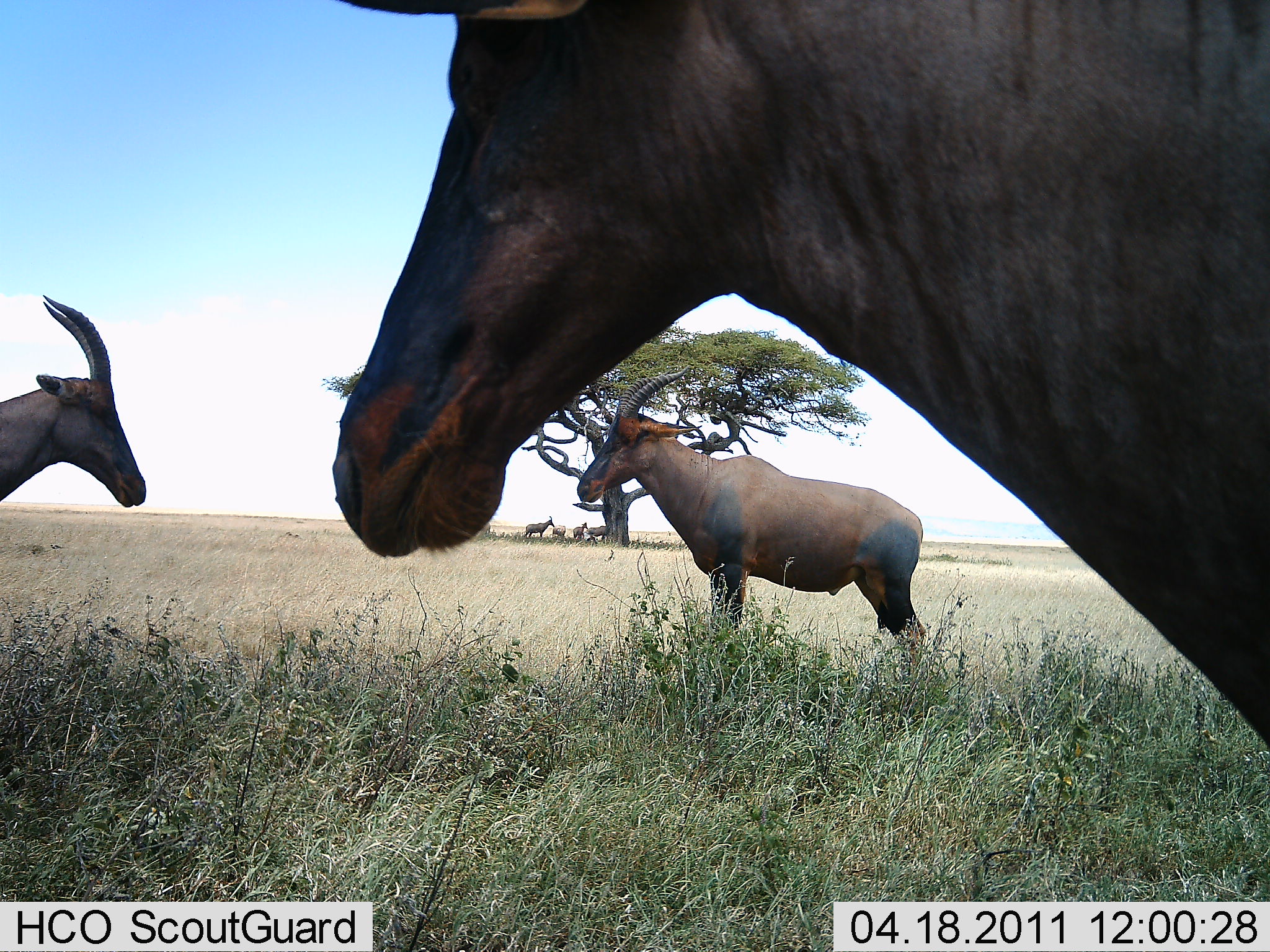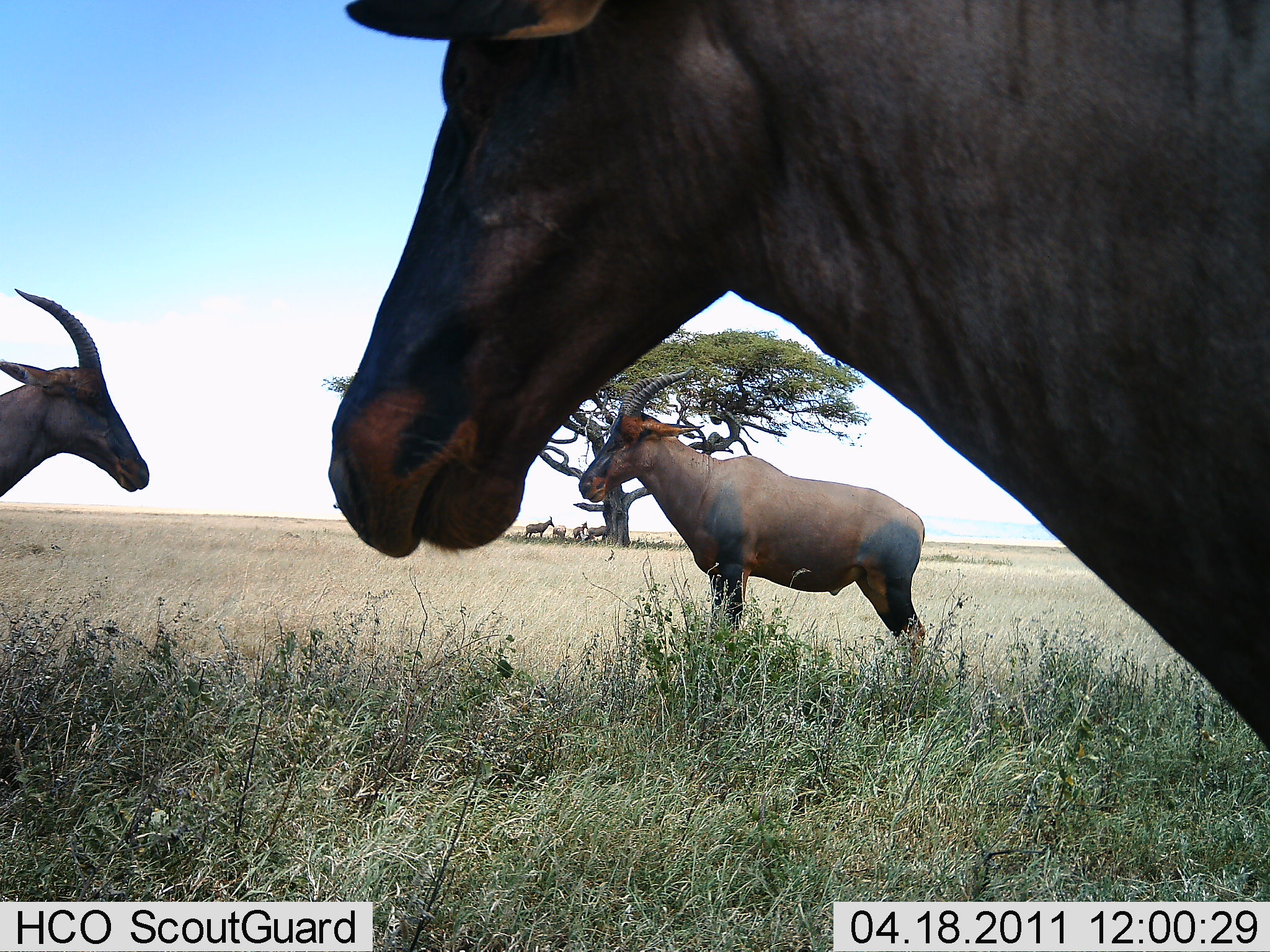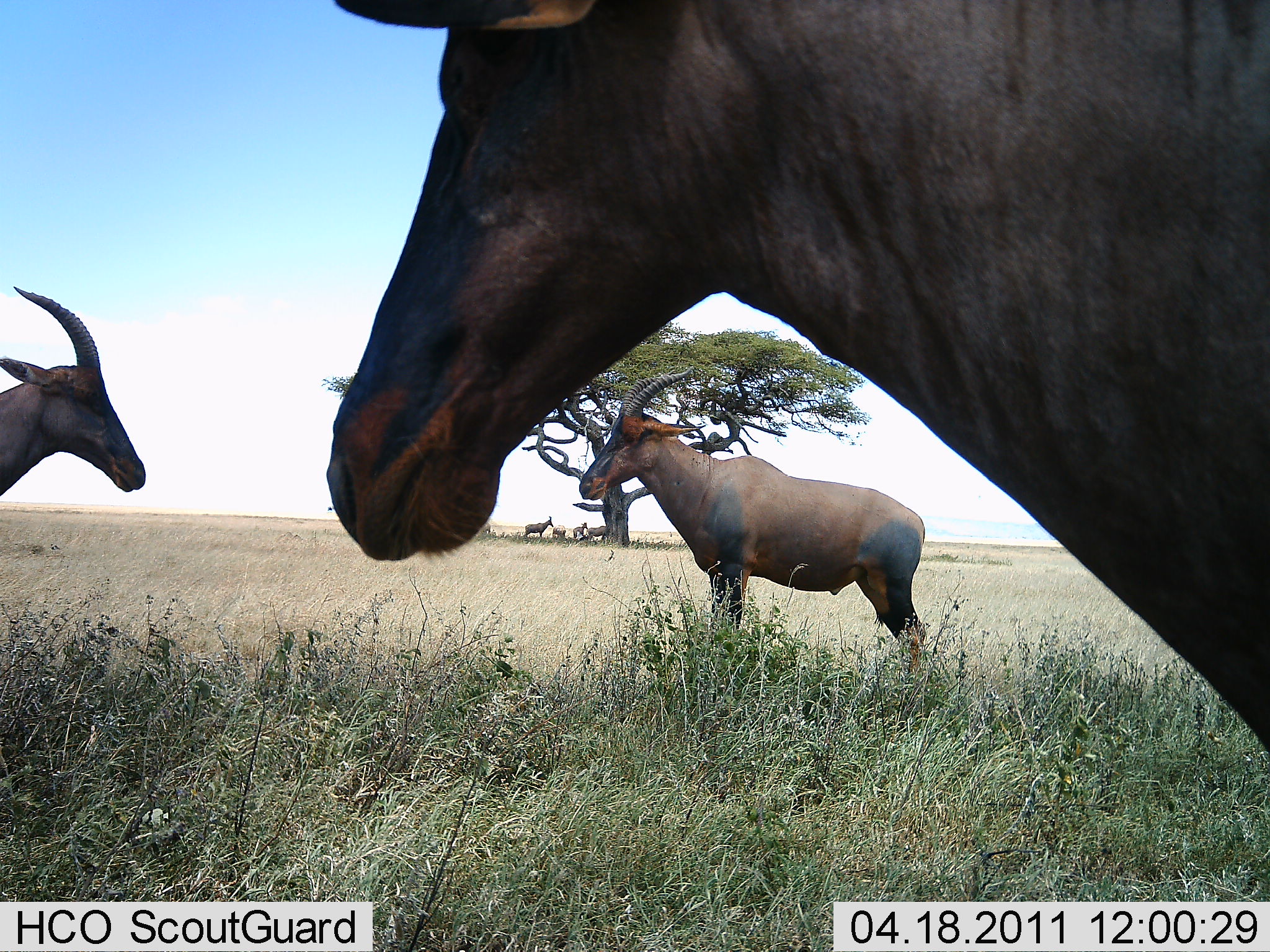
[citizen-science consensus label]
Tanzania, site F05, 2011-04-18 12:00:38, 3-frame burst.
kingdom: Animalia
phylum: Chordata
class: Mammalia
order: Artiodactyla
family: Bovidae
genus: Damaliscus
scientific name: Damaliscus lunatus jimela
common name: topi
Topi (Damaliscus lunatus jimela), count 6. Behavior (volunteer vote fractions): standing 80%, resting 10%, moving 0%, interacting 0%. Young present (vote fraction): 0%. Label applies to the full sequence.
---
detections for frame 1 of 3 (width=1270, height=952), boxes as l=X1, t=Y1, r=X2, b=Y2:
animal: l=332, t=2, r=1270, b=751; l=576, t=366, r=923, b=688; l=0, t=294, r=147, b=510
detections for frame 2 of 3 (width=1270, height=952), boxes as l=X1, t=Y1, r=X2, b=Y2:
animal: l=327, t=0, r=1270, b=748; l=580, t=363, r=928, b=671; l=0, t=288, r=148, b=495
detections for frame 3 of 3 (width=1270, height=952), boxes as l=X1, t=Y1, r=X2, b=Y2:
animal: l=325, t=3, r=1267, b=773; l=578, t=367, r=929, b=678; l=0, t=285, r=147, b=494